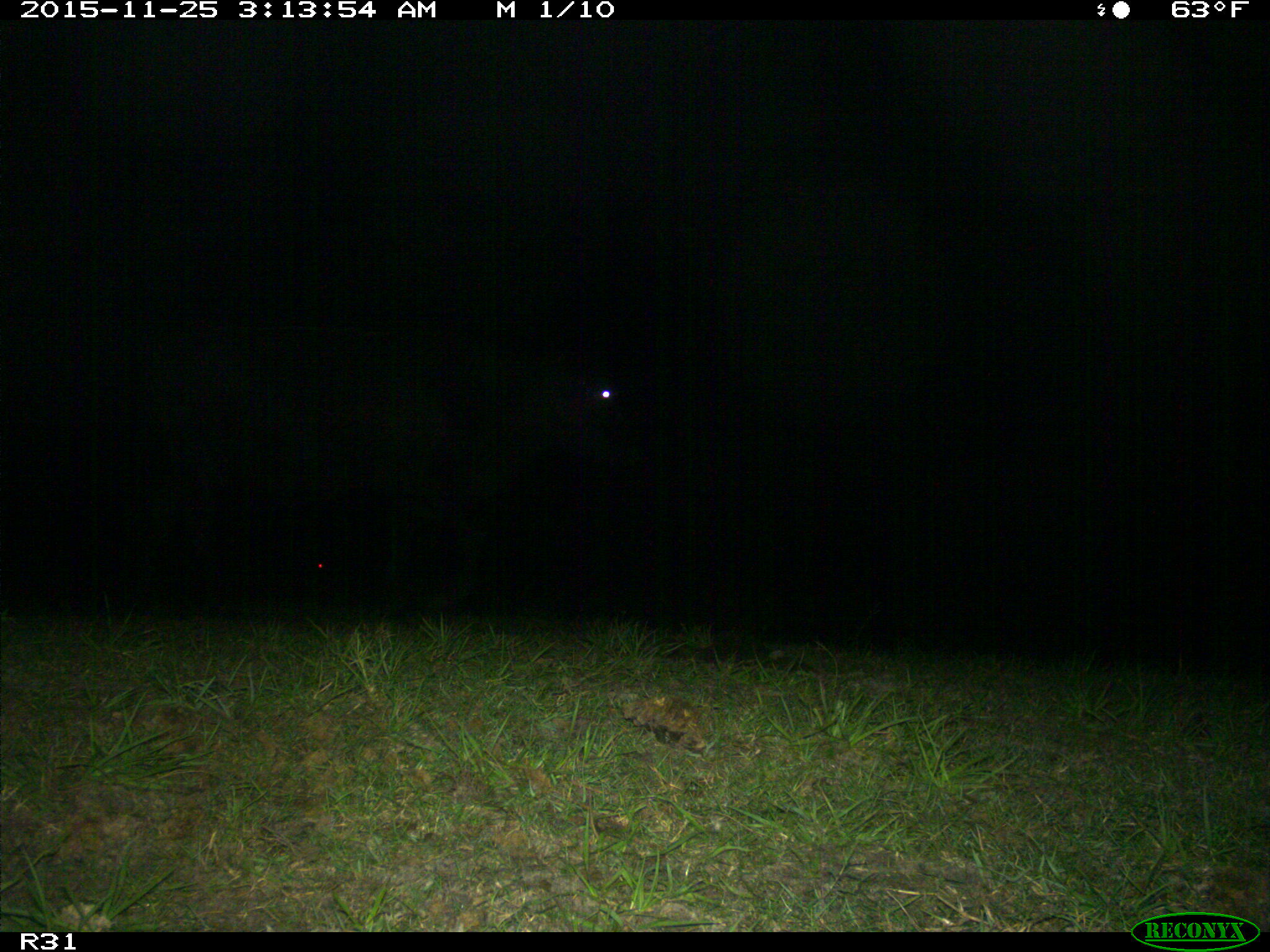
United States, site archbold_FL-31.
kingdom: Animalia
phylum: Chordata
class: Mammalia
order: Artiodactyla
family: Bovidae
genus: Bos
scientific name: Bos taurus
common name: domestic cow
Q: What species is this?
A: Bos taurus (domestic cow).